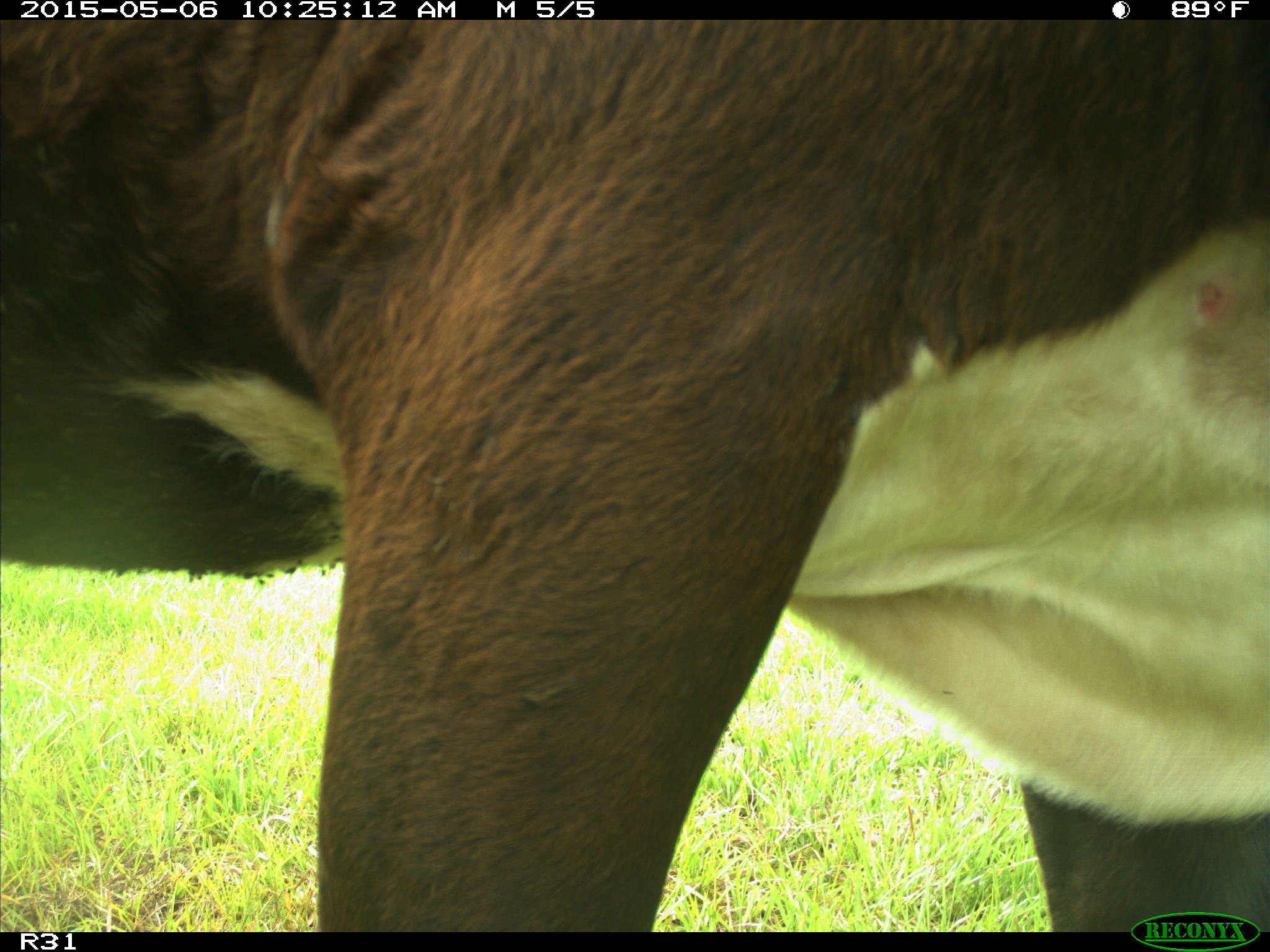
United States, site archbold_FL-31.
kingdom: Animalia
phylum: Chordata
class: Mammalia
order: Artiodactyla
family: Bovidae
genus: Bos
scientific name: Bos taurus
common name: domestic cow